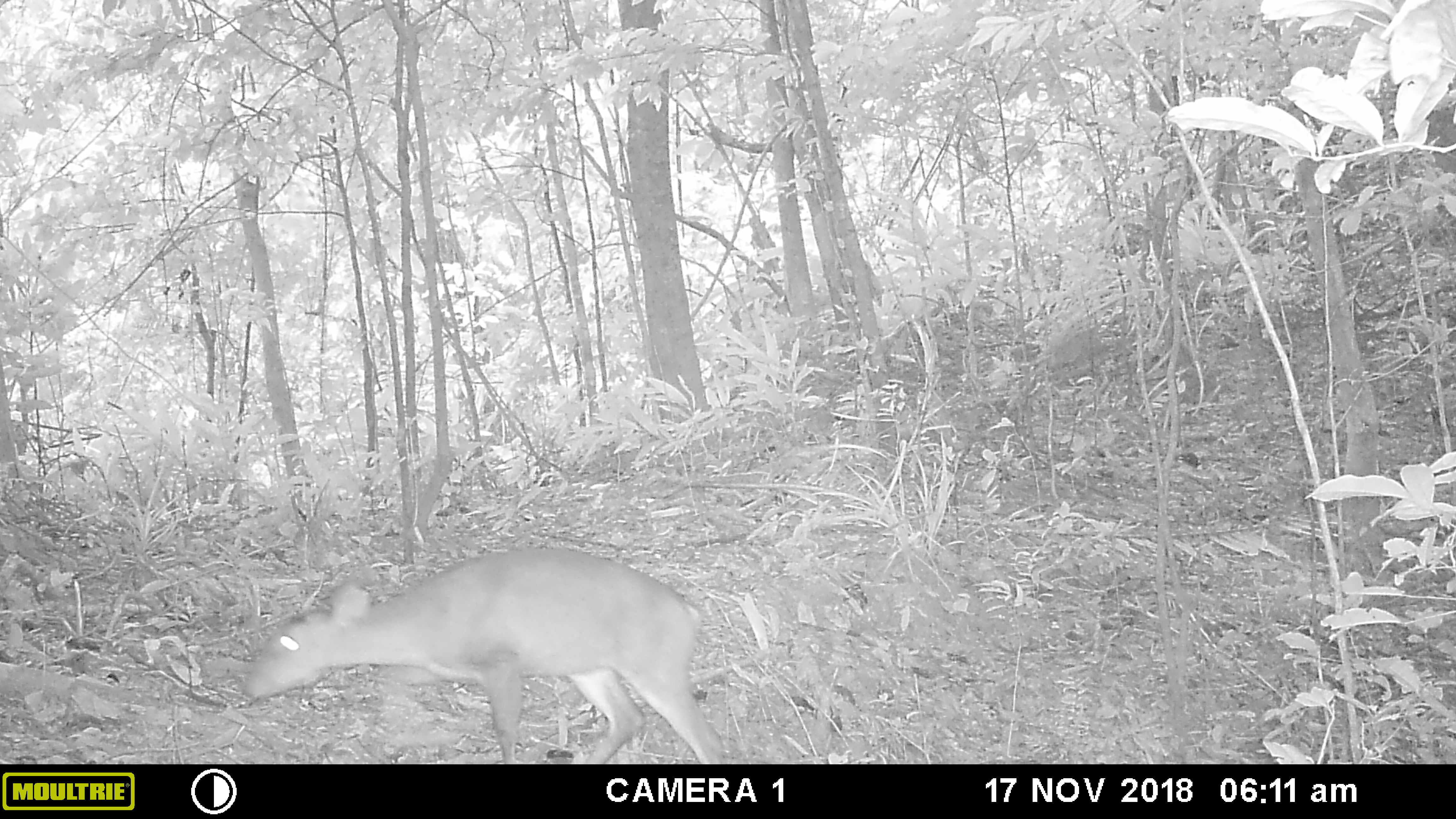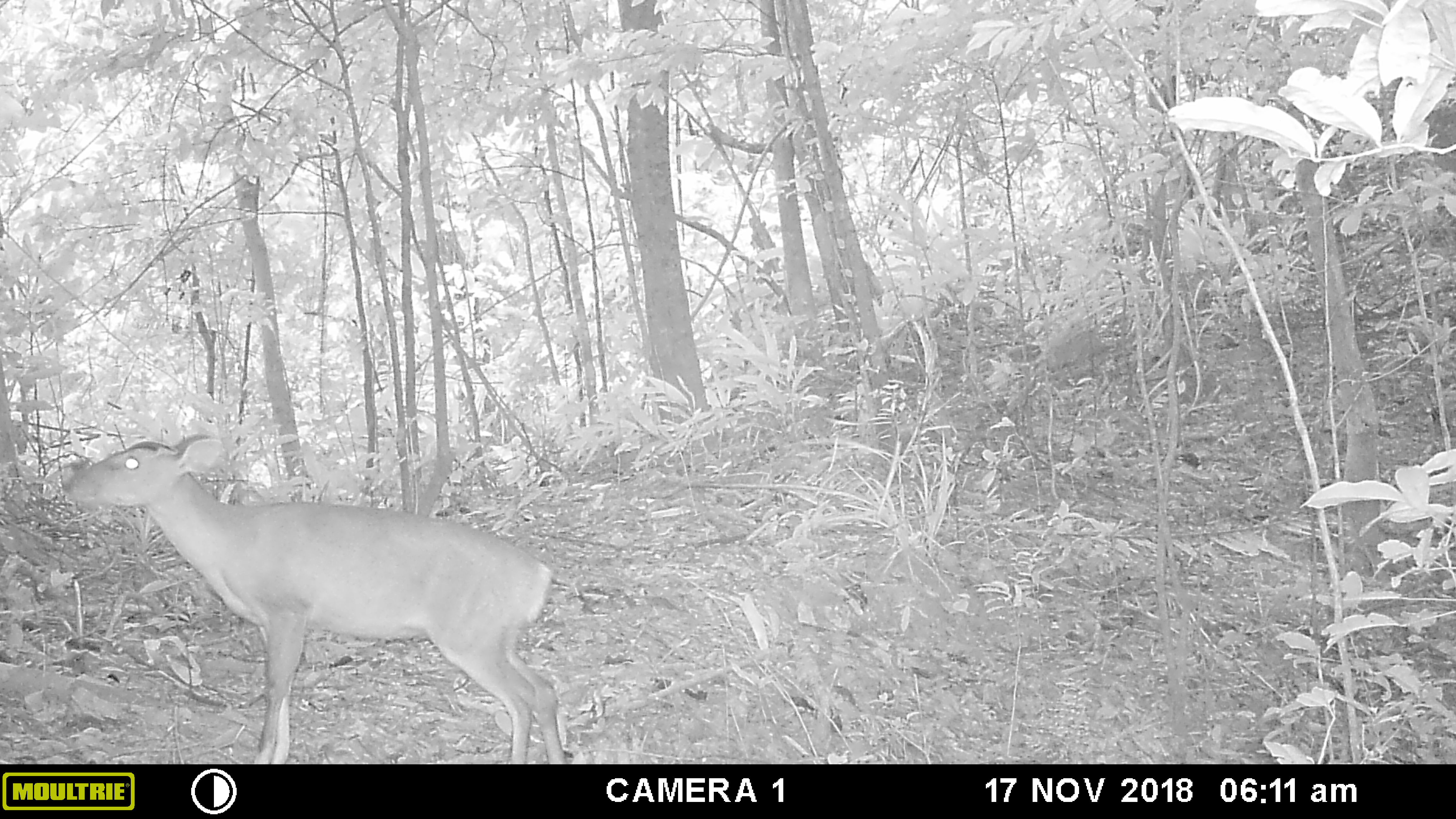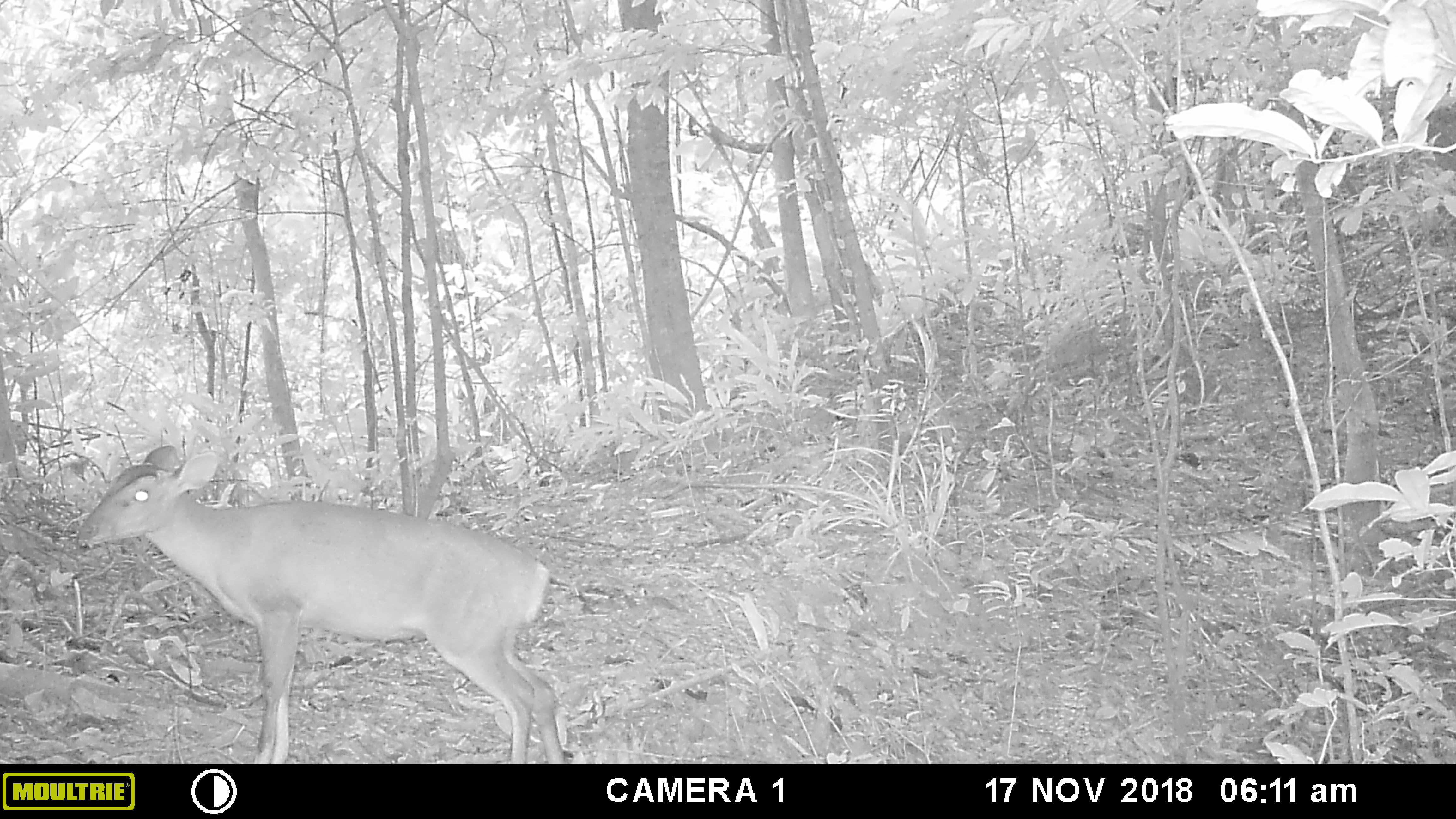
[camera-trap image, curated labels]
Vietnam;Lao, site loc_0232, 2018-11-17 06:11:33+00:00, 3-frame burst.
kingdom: Animalia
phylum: Chordata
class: Mammalia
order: Artiodactyla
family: Cervidae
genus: Muntiacus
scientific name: Muntiacus vuquangensis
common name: large-antlered muntjac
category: large antlered muntjac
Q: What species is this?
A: Large antlered muntjac (large-antlered muntjac) (Muntiacus vuquangensis).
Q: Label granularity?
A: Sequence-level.